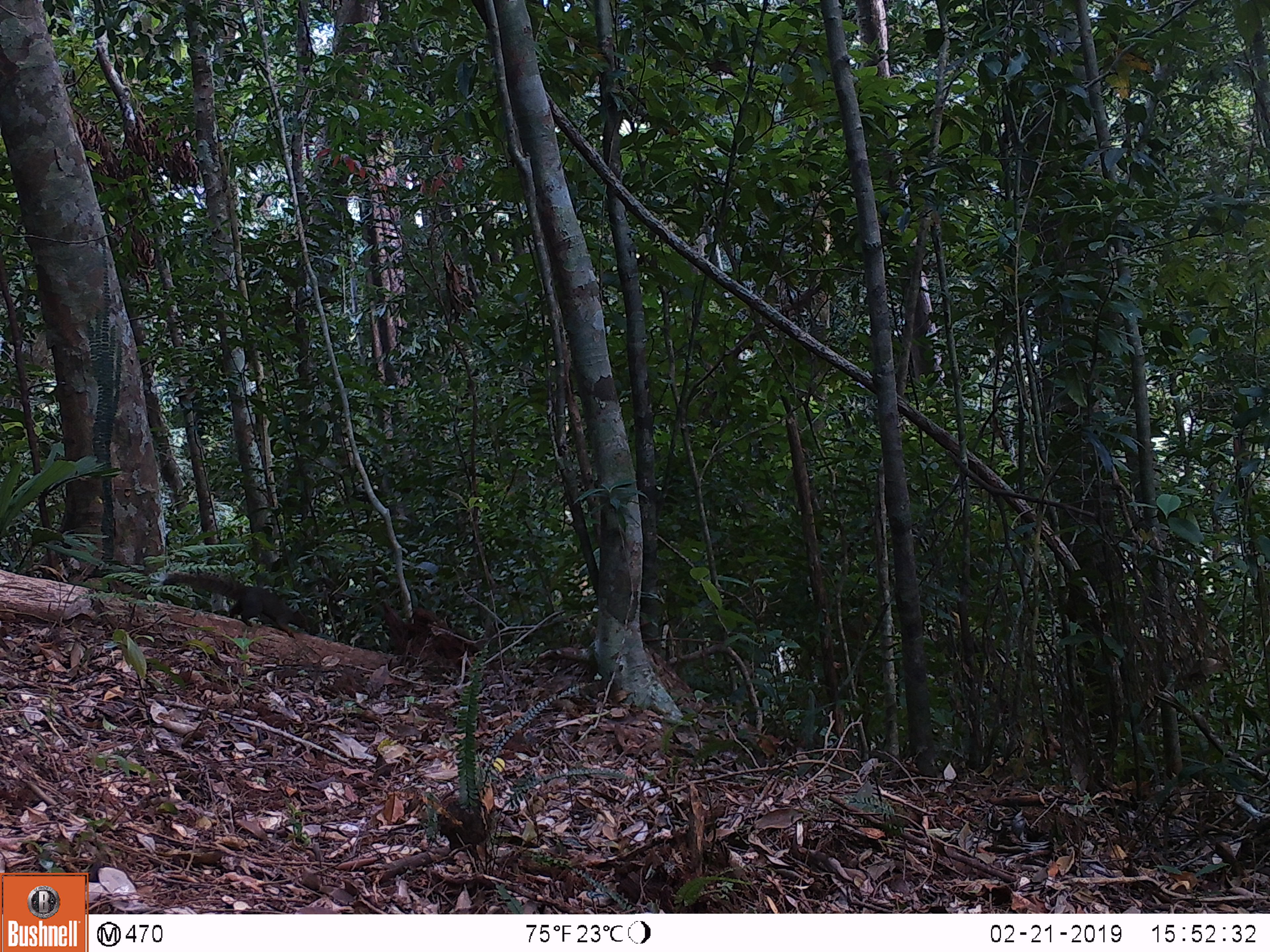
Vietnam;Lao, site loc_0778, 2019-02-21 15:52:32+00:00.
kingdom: Animalia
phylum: Chordata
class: Mammalia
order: Rodentia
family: Sciuridae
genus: Callosciurus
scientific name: Callosciurus erythraeus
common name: pallas's squirrel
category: pallass squirrel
Pallass squirrel (pallas's squirrel) (Callosciurus erythraeus). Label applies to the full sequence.